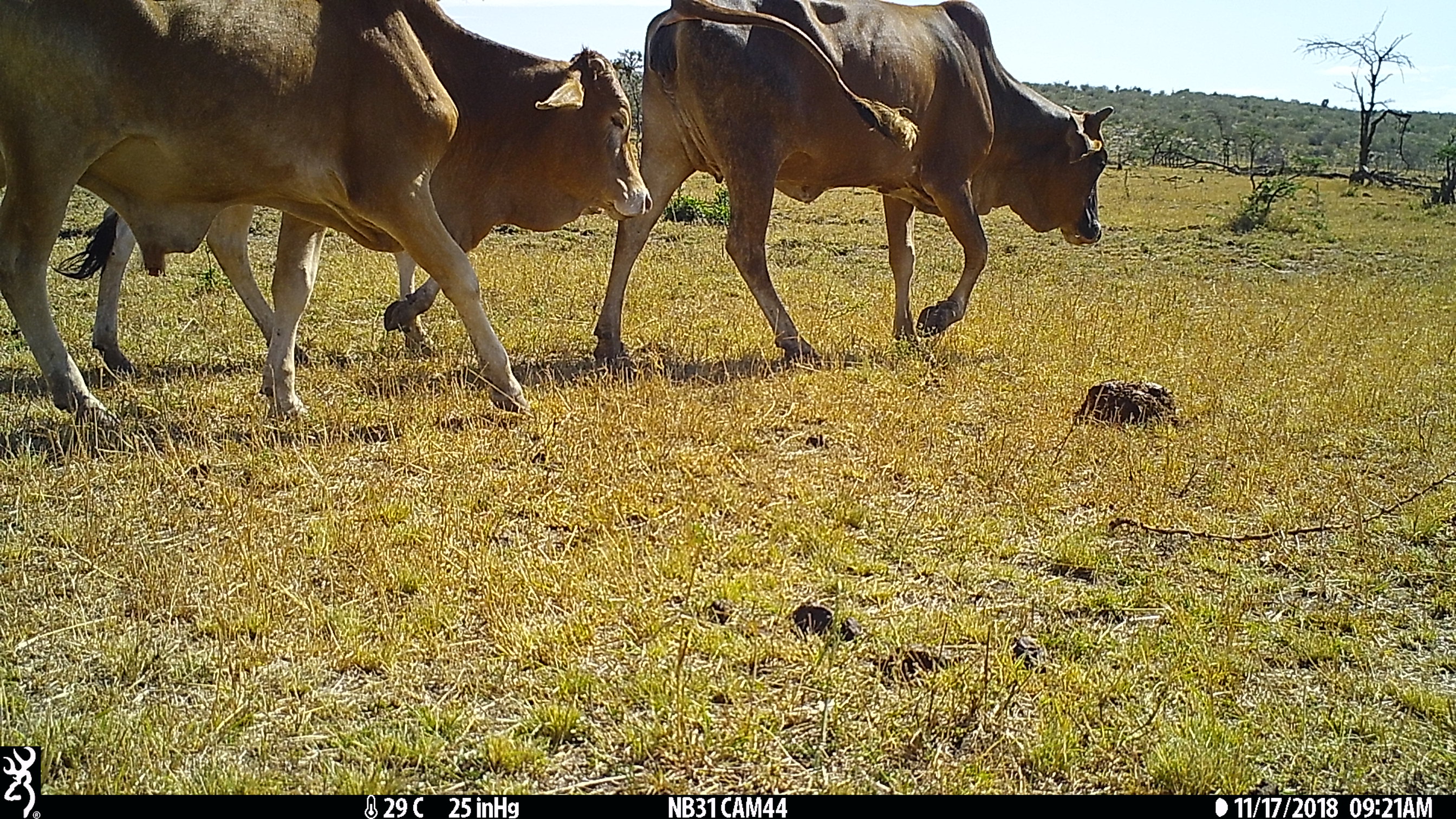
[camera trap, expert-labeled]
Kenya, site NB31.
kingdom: Animalia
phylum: Chordata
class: Mammalia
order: Artiodactyla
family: Bovidae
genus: Bos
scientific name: Bos taurus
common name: cattle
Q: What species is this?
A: Cattle (Bos taurus).